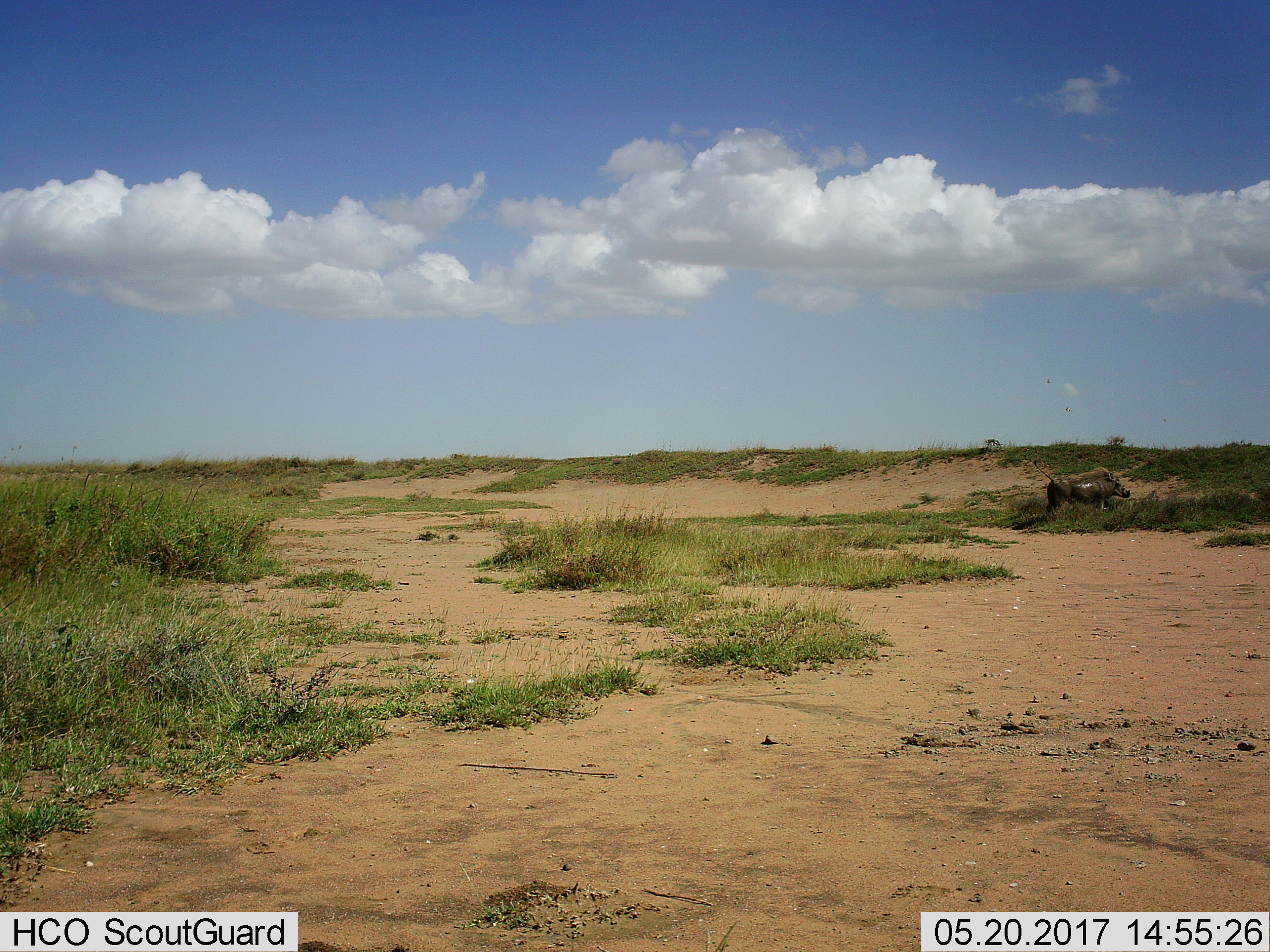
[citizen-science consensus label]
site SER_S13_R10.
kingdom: Animalia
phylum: Chordata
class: Mammalia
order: Artiodactyla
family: Suidae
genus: Phacochoerus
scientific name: Phacochoerus africanus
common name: warthog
Warthog (Phacochoerus africanus), count 1. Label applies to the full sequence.